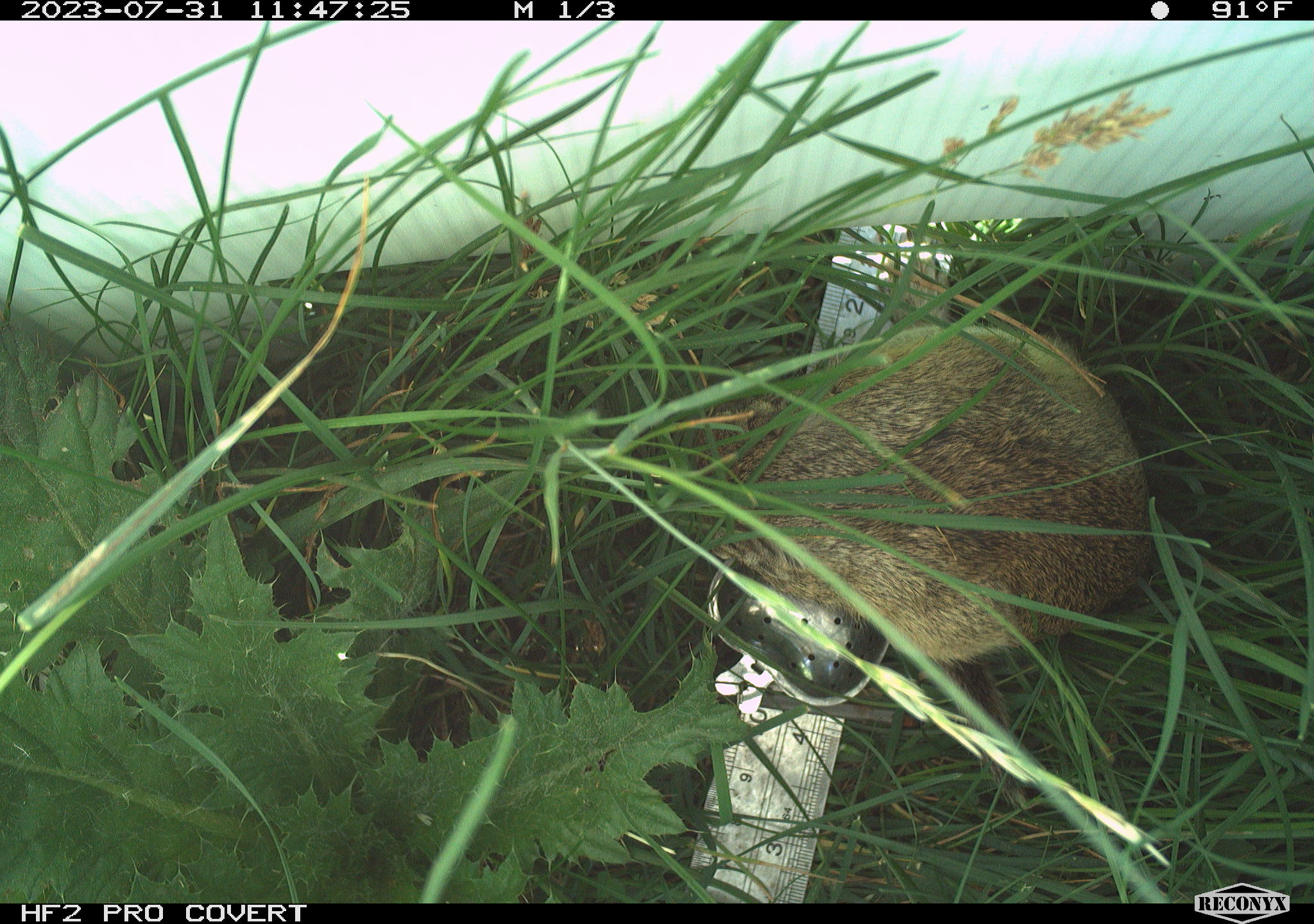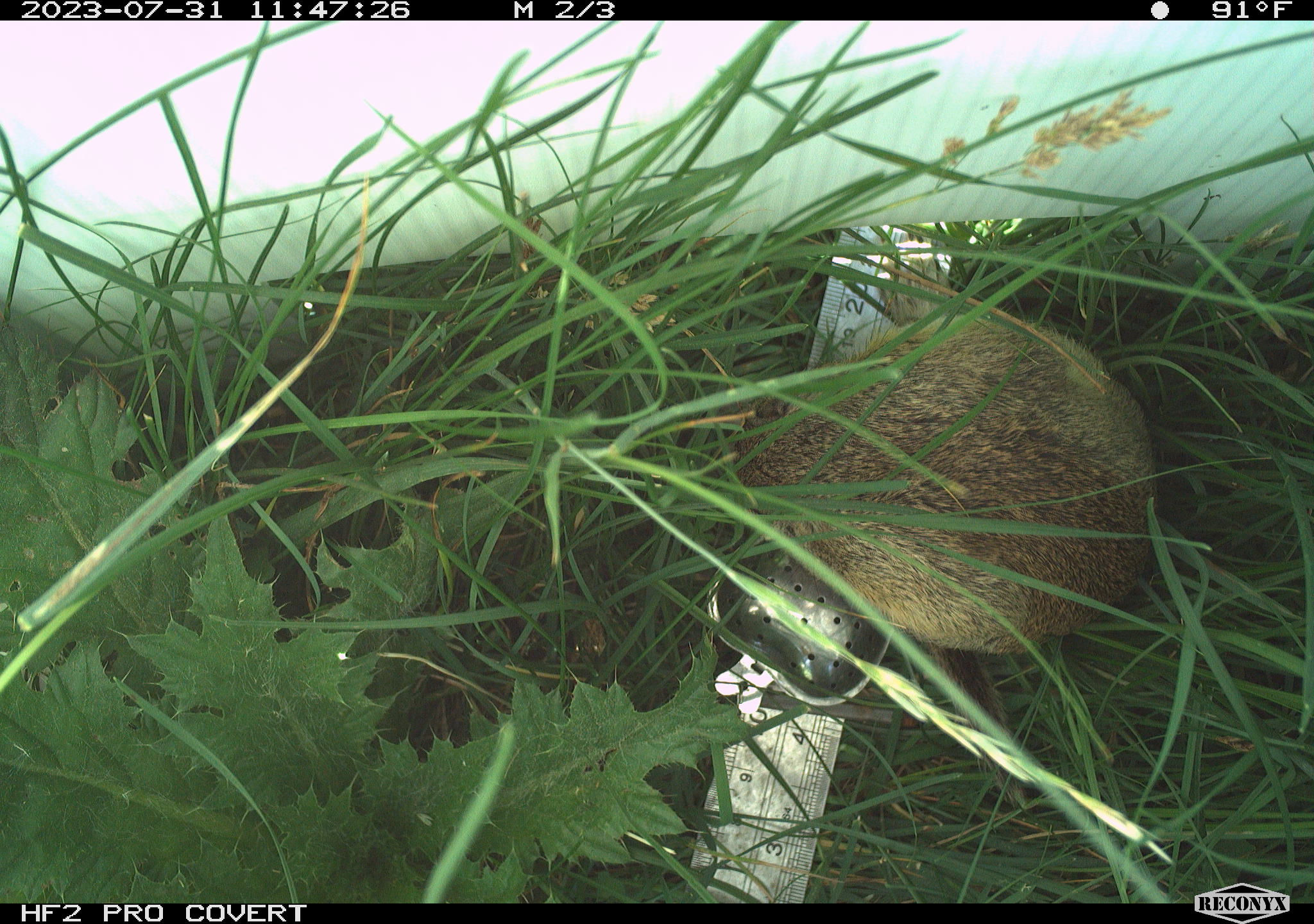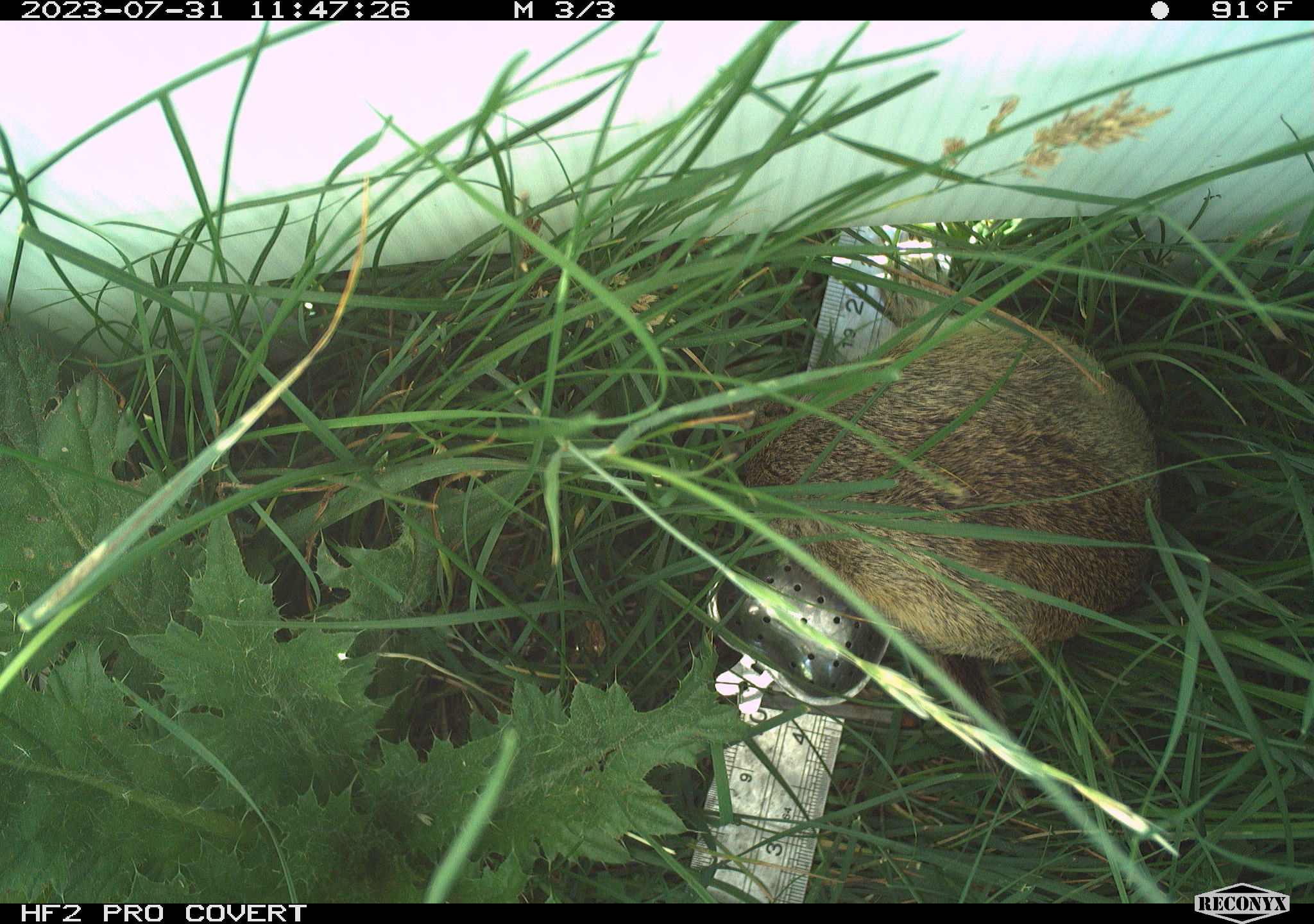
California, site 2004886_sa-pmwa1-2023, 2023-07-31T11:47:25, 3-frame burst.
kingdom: Animalia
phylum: Chordata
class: Mammalia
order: Rodentia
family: Sciuridae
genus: Urocitellus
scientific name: Urocitellus beldingi beldingi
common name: belding's ground squirrel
Belding's ground squirrel (Urocitellus beldingi beldingi).